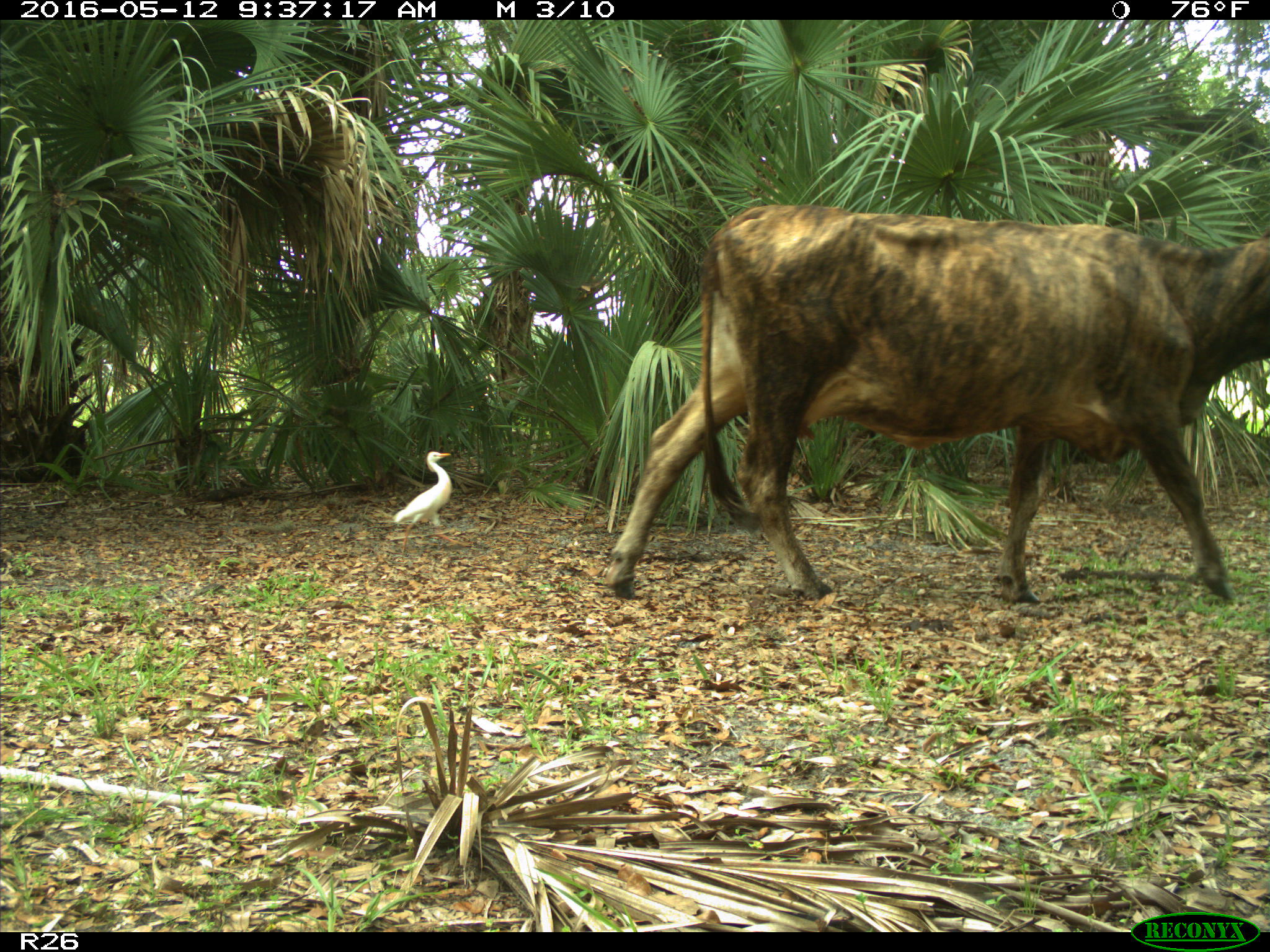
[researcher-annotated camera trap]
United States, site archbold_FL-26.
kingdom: Animalia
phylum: Chordata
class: Mammalia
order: Artiodactyla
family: Bovidae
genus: Bos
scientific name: Bos taurus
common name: domestic cow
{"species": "Bos taurus (domestic cow)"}